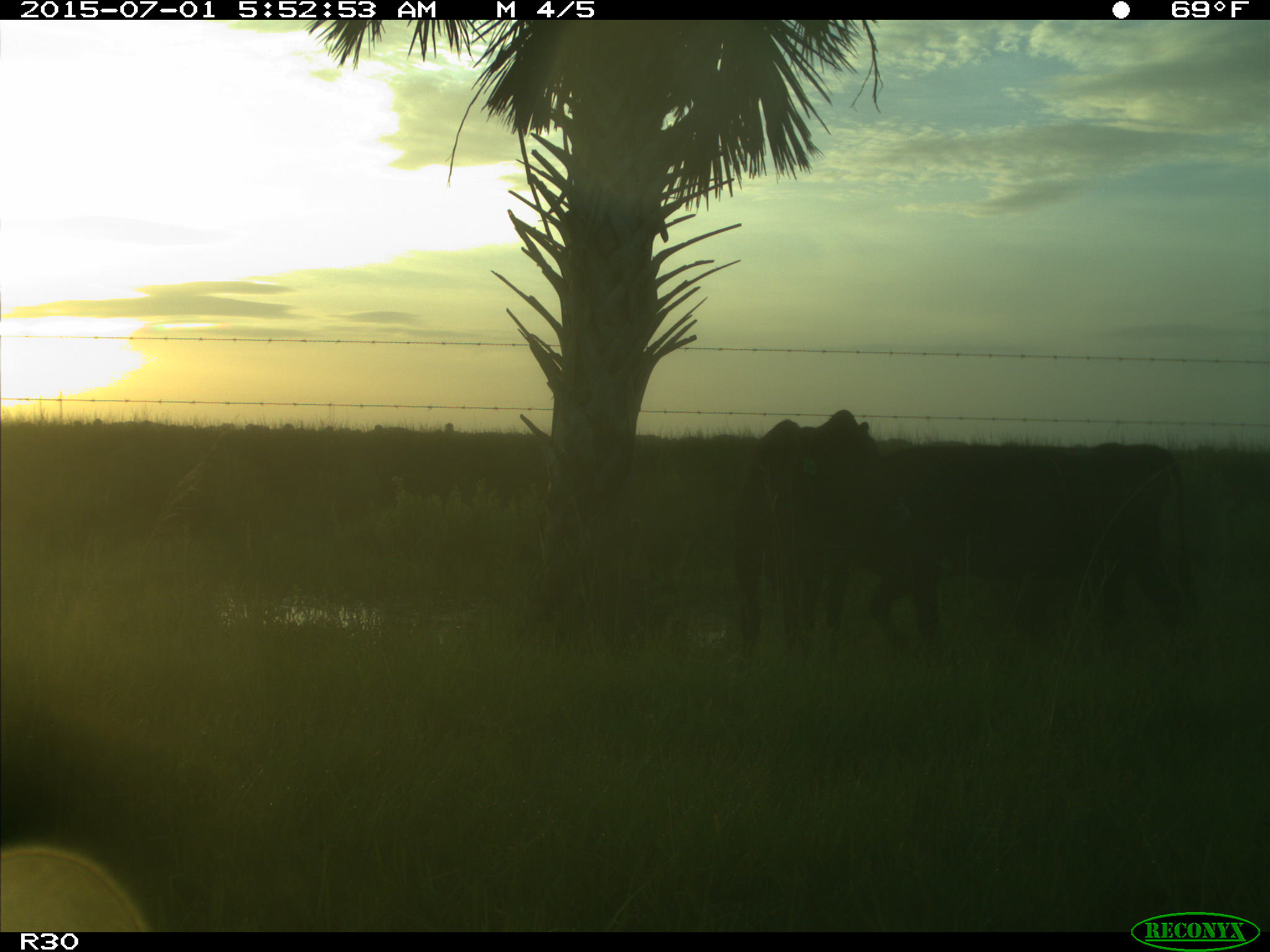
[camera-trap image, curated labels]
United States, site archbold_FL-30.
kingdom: Animalia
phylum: Chordata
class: Mammalia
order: Artiodactyla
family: Bovidae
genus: Bos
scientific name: Bos taurus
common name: domestic cow